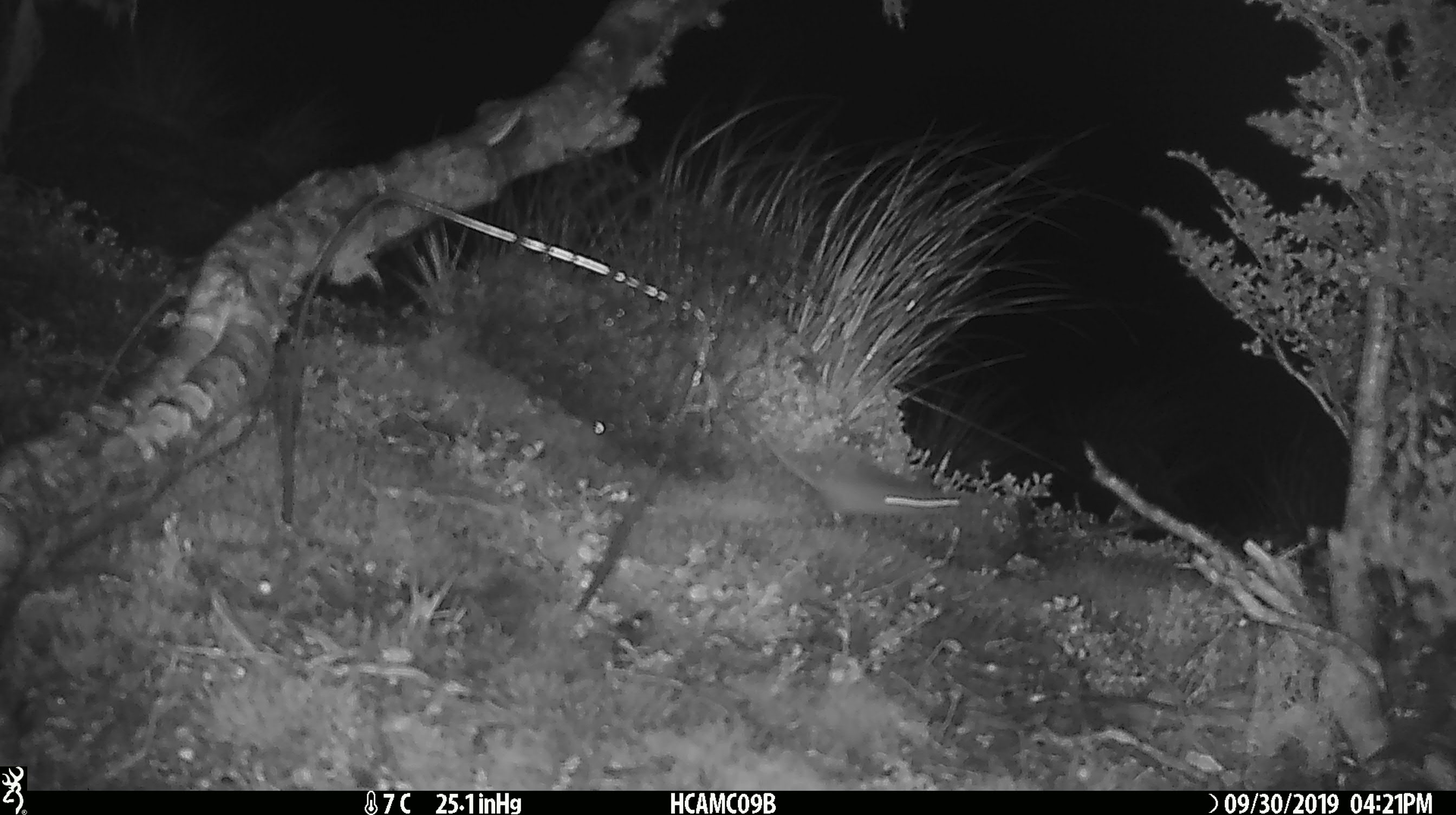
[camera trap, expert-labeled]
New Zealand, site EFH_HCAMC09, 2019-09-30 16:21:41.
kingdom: Animalia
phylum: Chordata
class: Mammalia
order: Rodentia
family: Muridae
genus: Mus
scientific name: Mus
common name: mouse